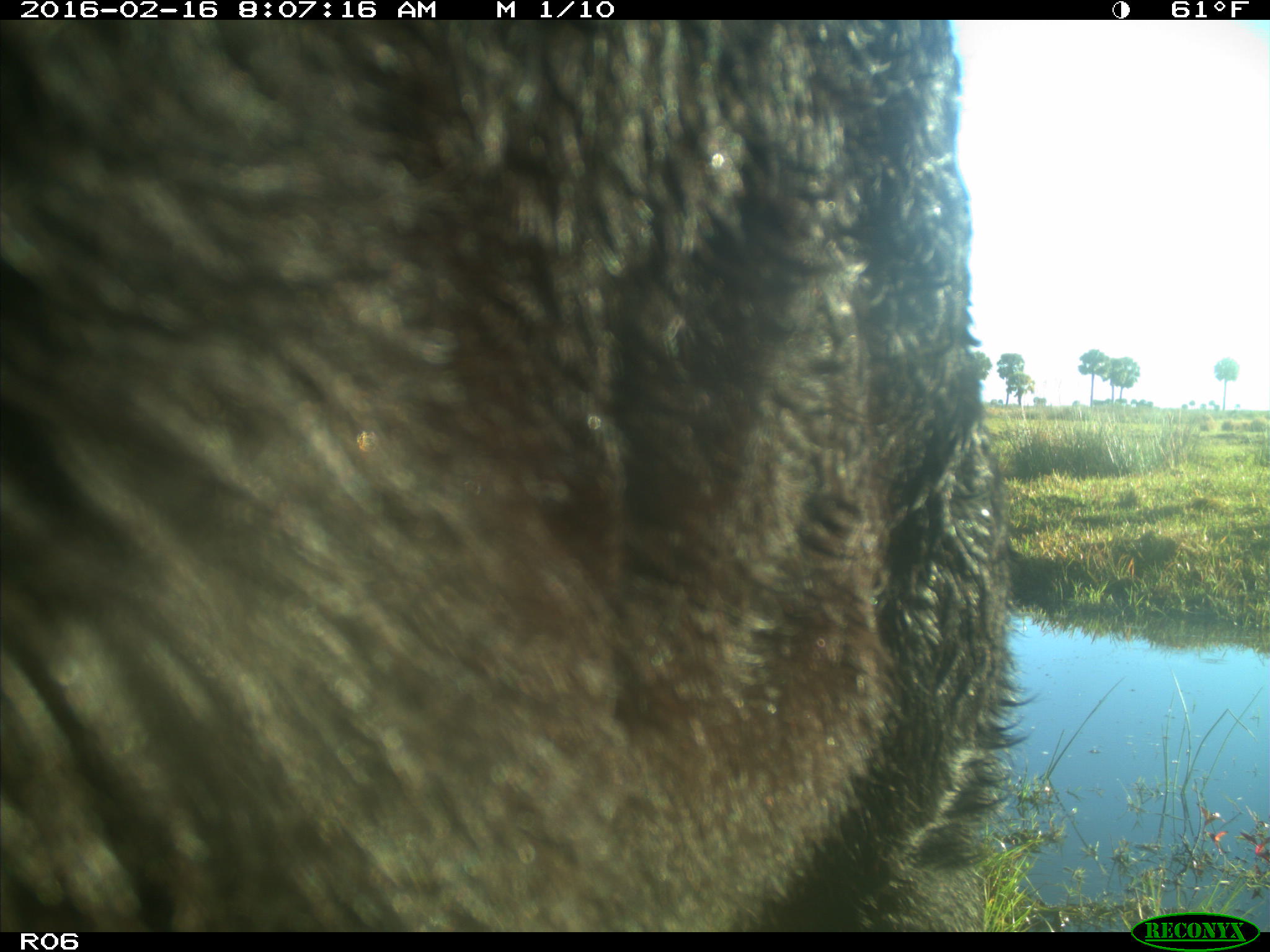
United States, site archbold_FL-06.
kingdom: Animalia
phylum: Chordata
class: Mammalia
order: Artiodactyla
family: Bovidae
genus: Bos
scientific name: Bos taurus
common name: domestic cow